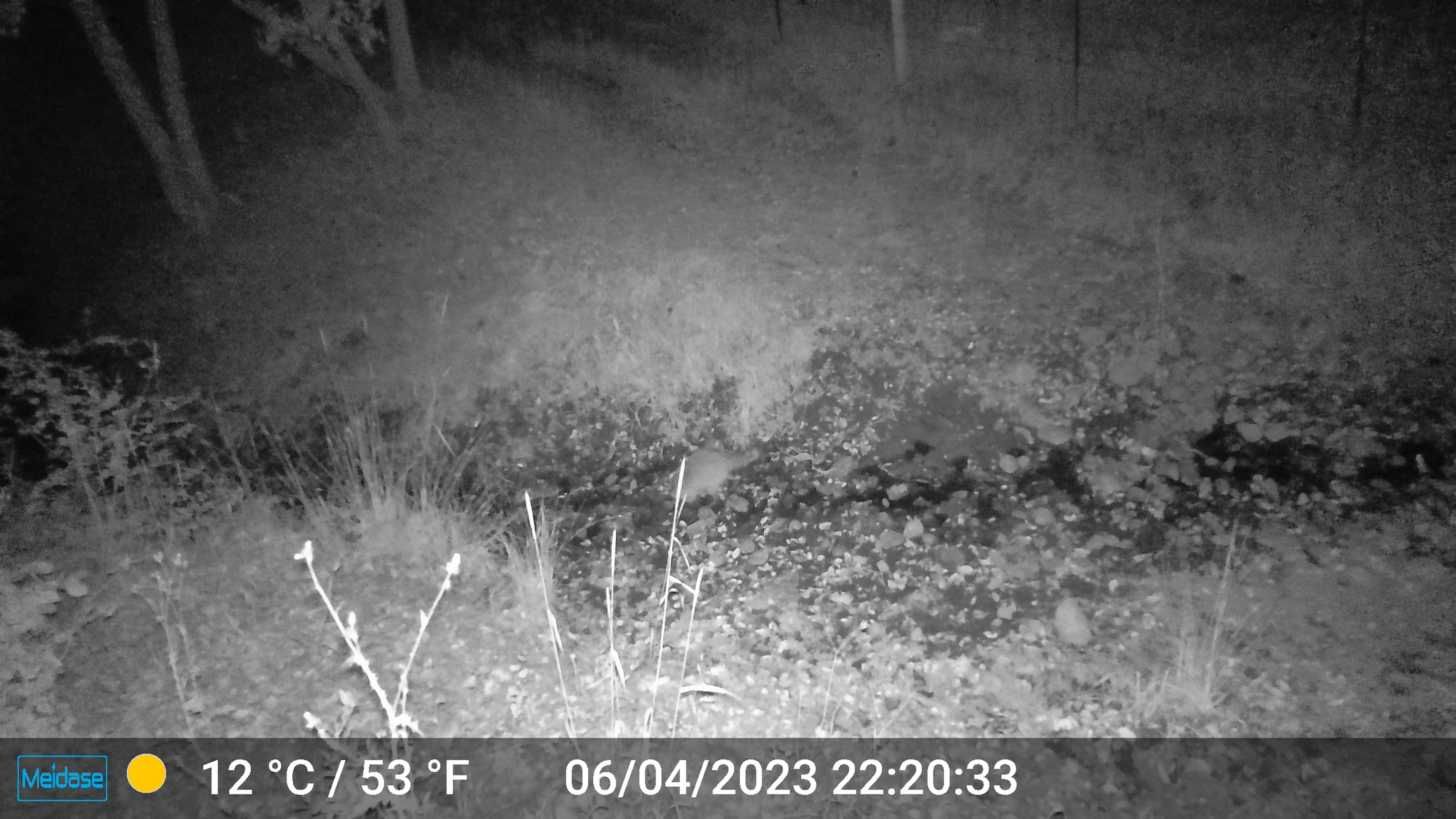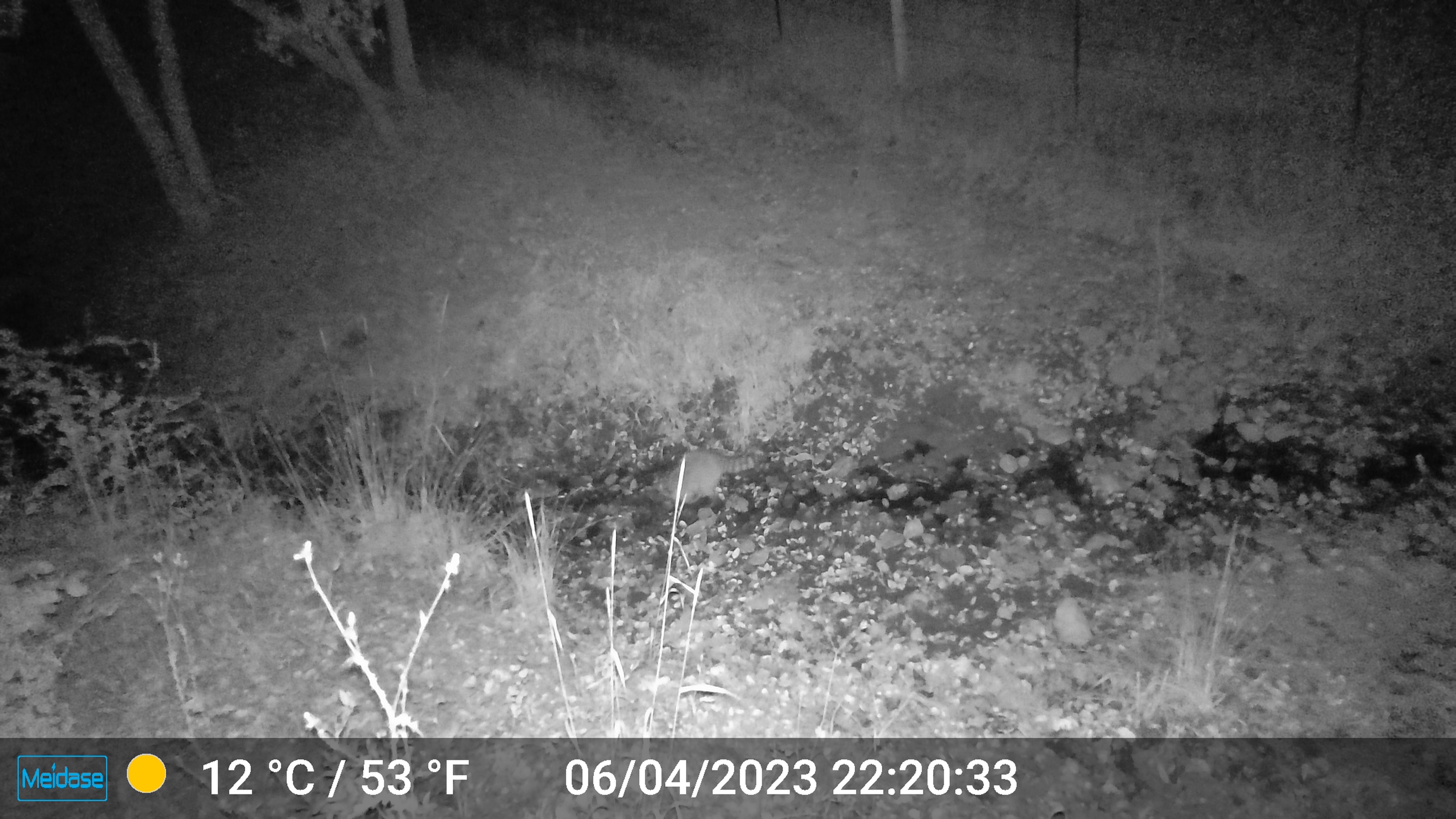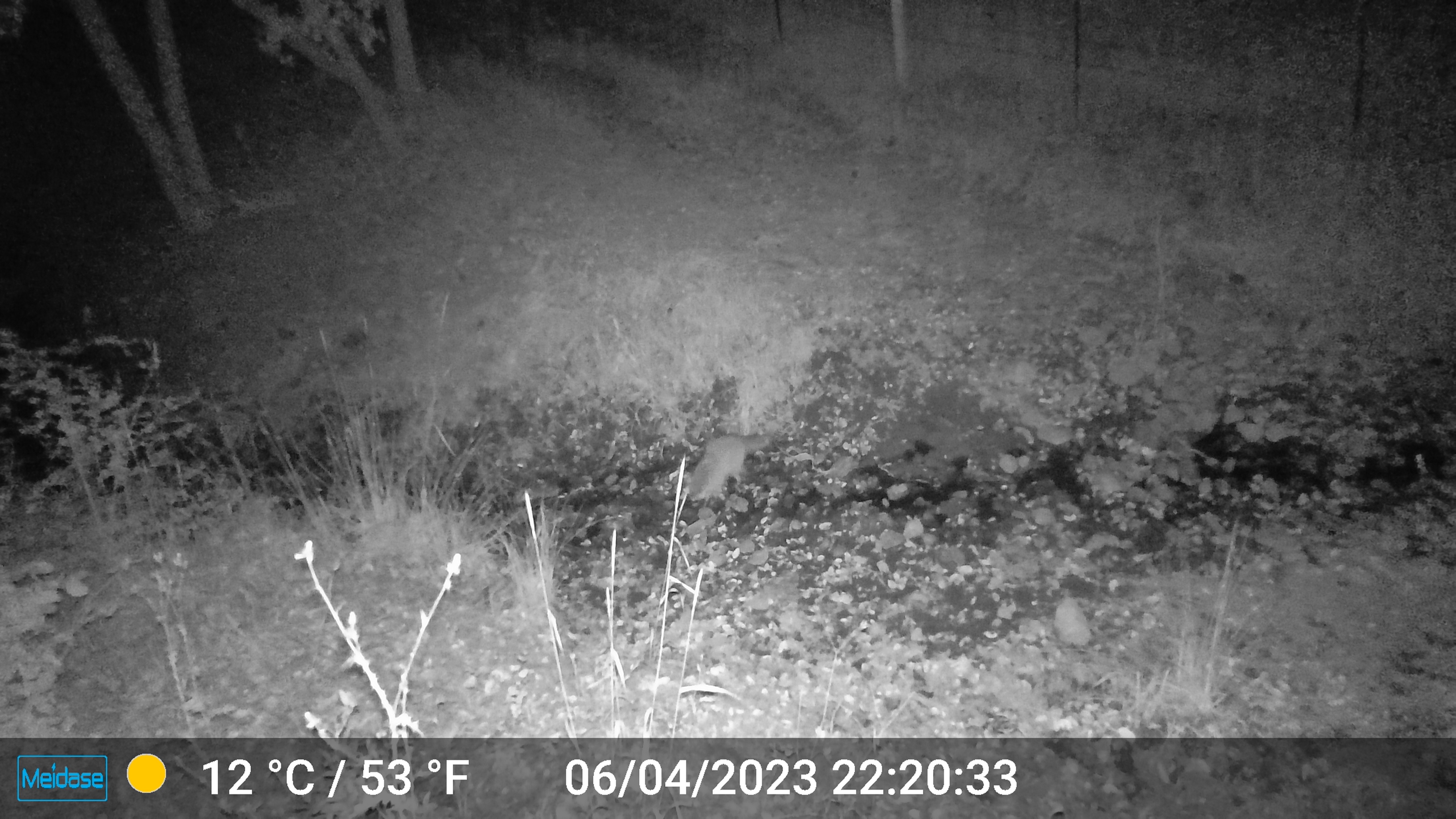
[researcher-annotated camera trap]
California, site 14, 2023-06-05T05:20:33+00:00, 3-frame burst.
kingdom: Animalia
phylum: Chordata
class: Mammalia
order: Carnivora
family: Procyonidae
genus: Procyon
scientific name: Procyon lotor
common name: raccoon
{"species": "raccoon (Procyon lotor)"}